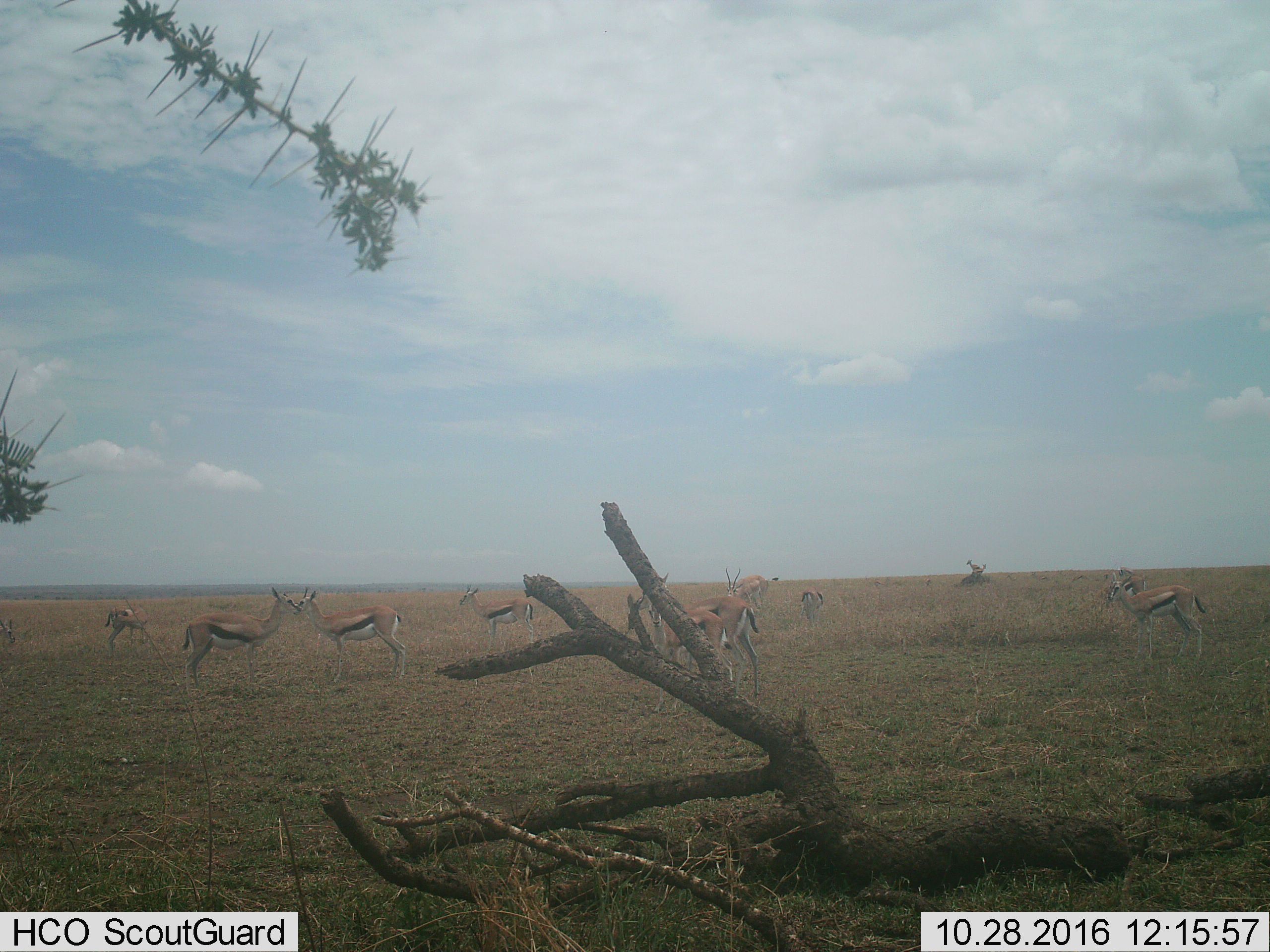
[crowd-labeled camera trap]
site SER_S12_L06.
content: unidentified animal